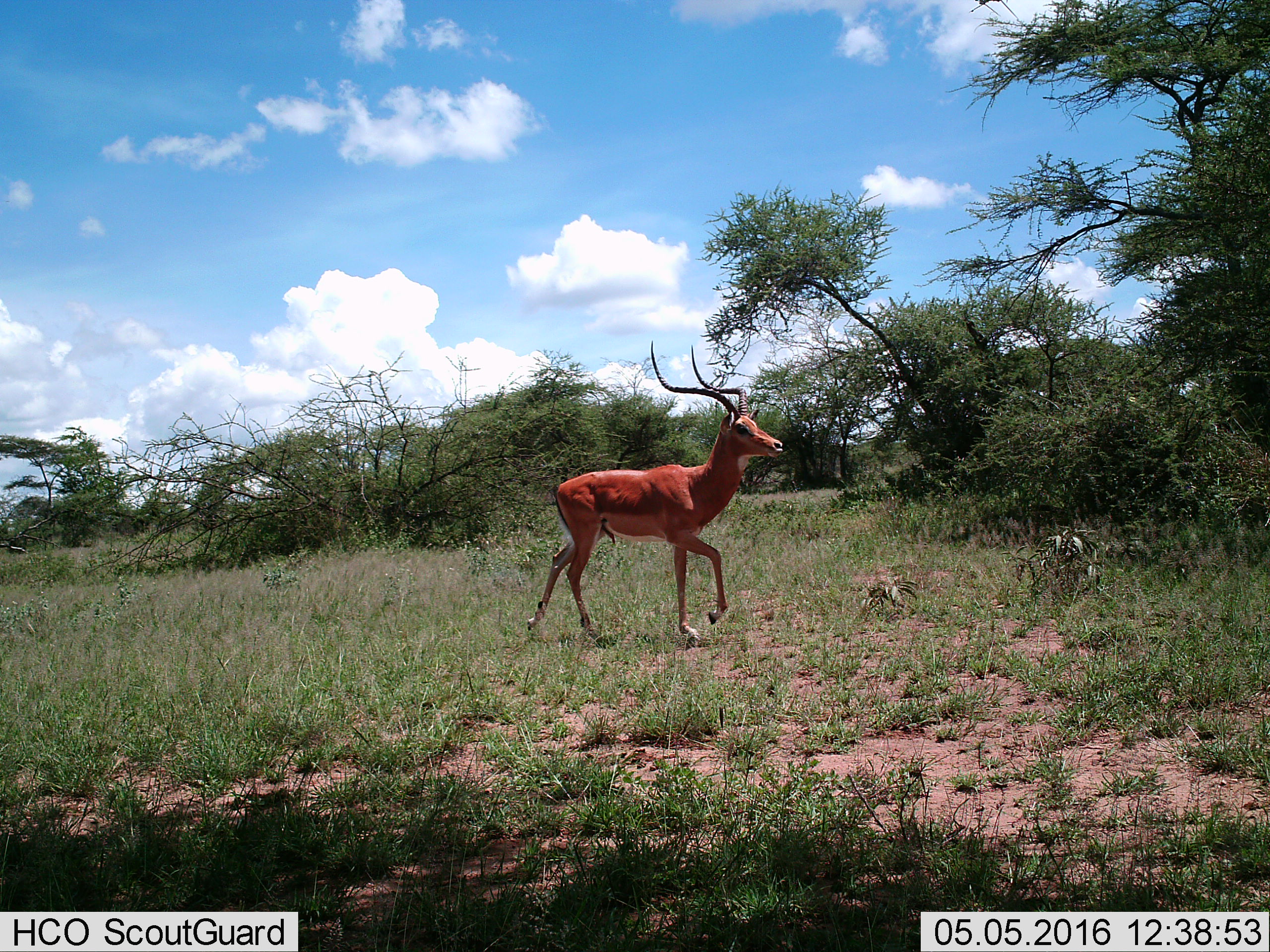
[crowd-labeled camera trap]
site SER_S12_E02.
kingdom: Animalia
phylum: Chordata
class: Mammalia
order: Artiodactyla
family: Bovidae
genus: Aepyceros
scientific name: Aepyceros melampus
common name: impala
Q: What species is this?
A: Impala (Aepyceros melampus).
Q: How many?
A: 1.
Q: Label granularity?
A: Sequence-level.